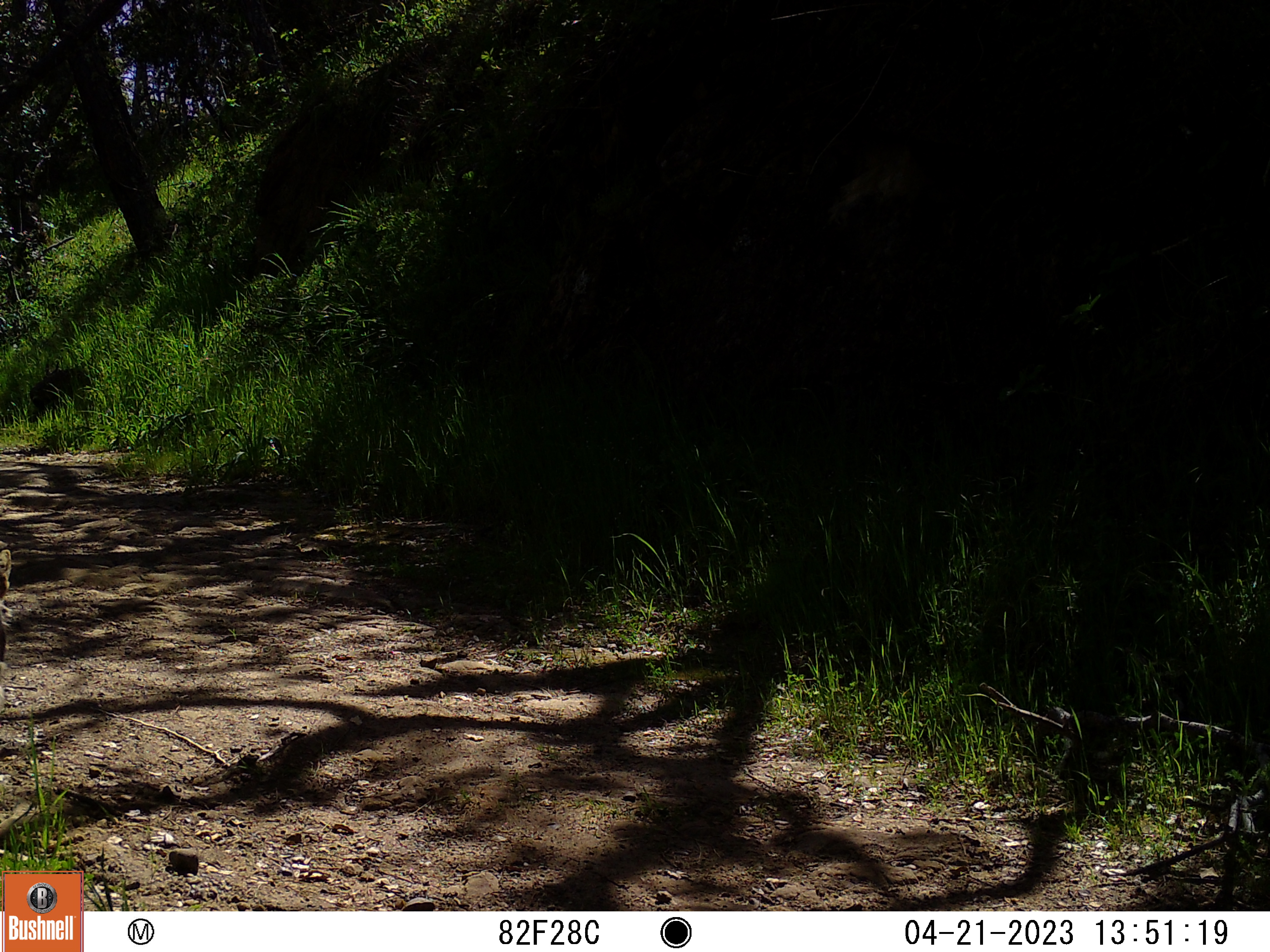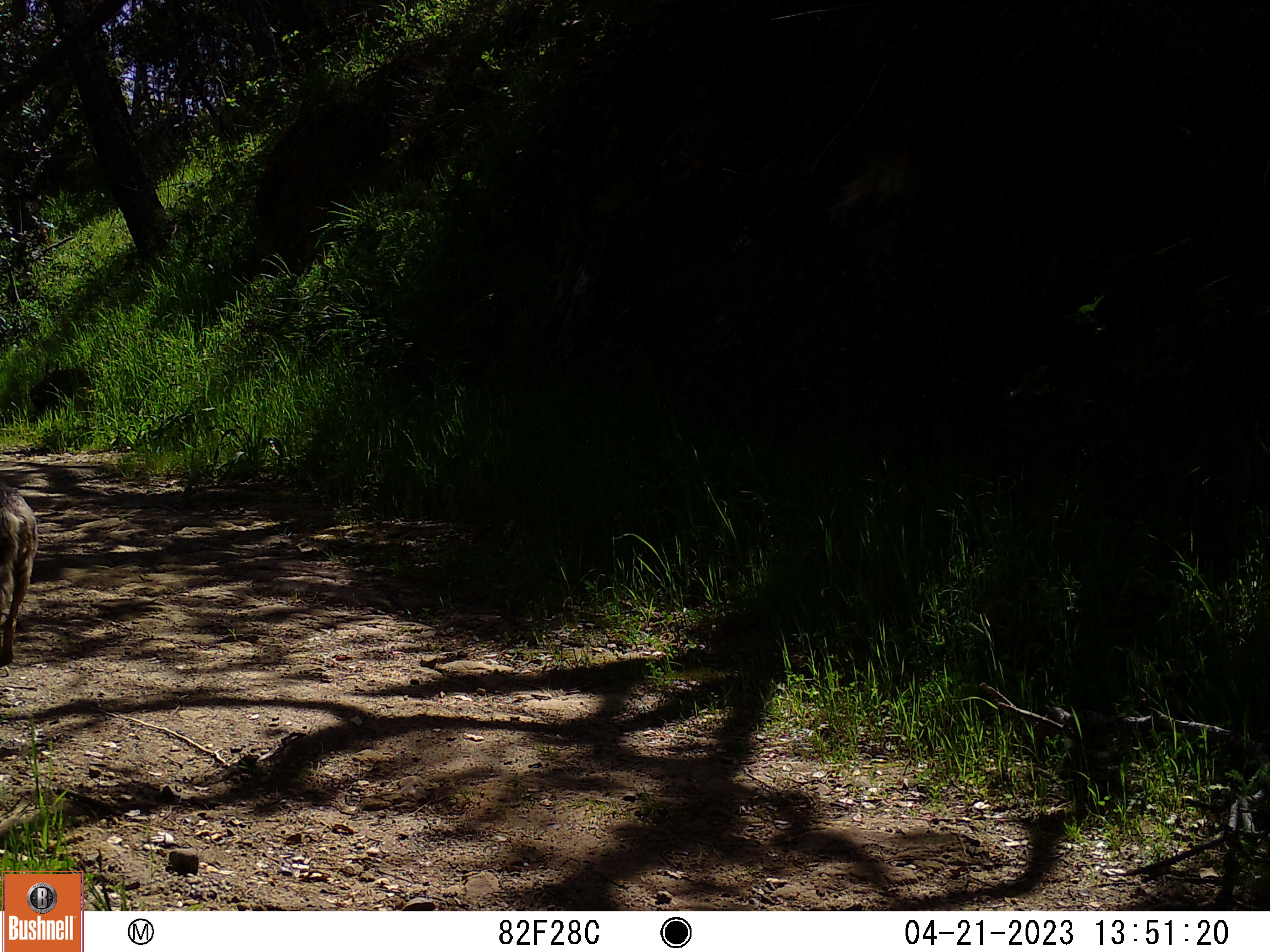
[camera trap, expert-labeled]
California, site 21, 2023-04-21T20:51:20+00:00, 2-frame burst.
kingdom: Animalia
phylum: Chordata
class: Mammalia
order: Carnivora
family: Canidae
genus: Canis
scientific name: Canis latrans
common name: coyote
Coyote (Canis latrans).